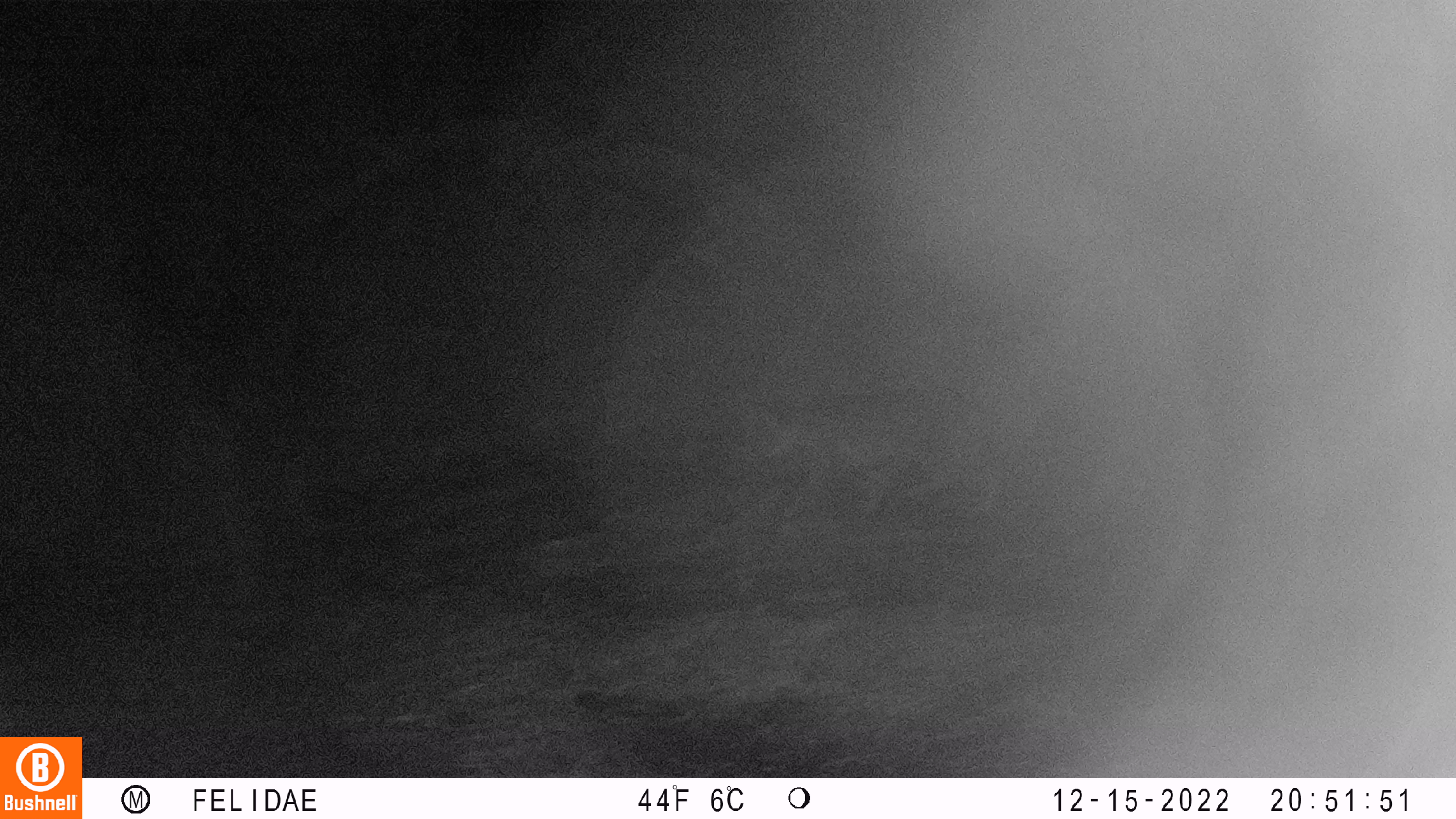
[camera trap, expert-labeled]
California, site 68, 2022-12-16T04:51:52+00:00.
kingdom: Animalia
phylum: Chordata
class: Mammalia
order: Carnivora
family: Felidae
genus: Lynx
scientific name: Lynx rufus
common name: bobcat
Bobcat (Lynx rufus).